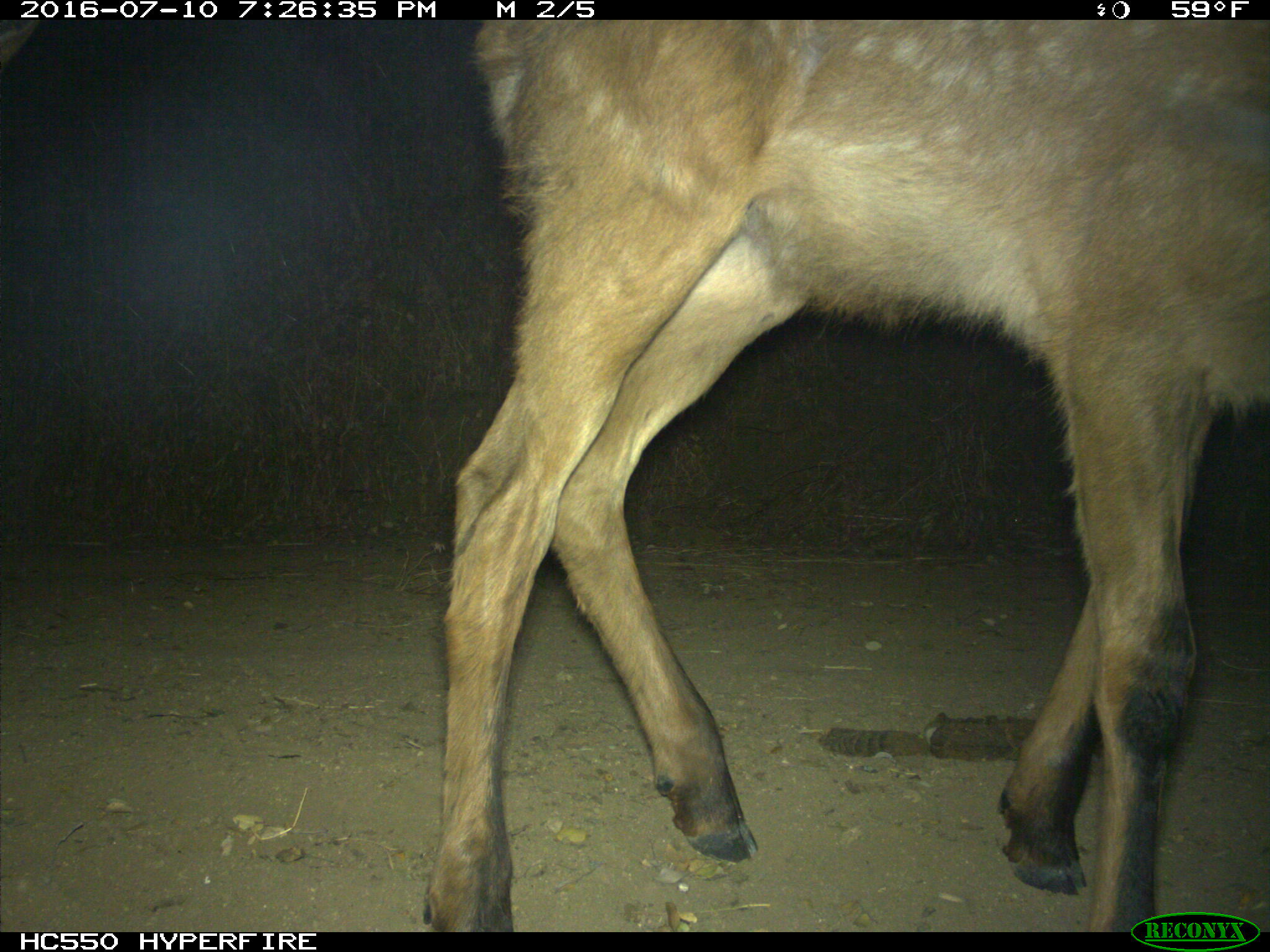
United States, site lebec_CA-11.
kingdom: Animalia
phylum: Chordata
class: Mammalia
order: Artiodactyla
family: Cervidae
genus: Cervus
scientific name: Cervus canadensis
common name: elk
Cervus canadensis (elk).